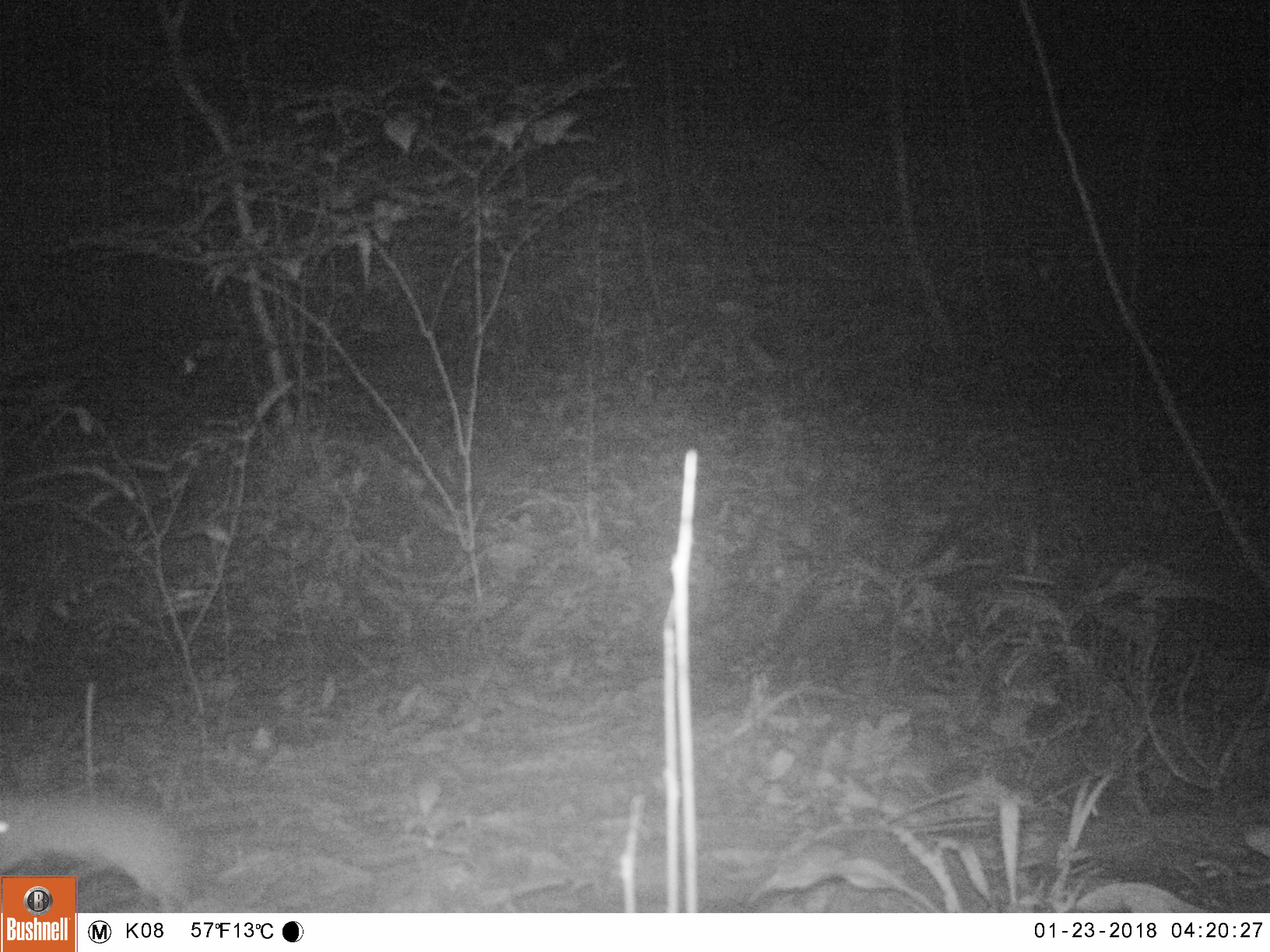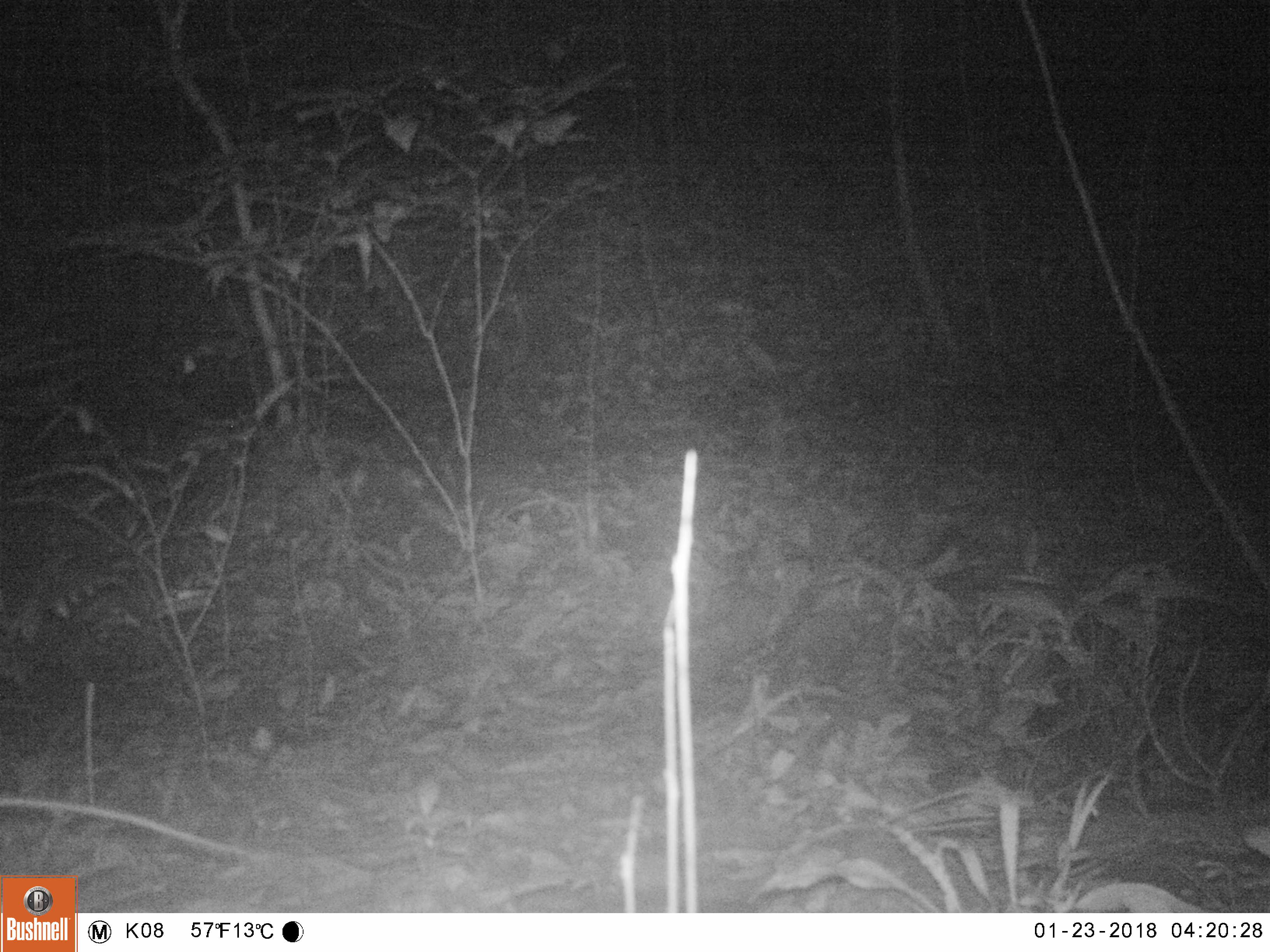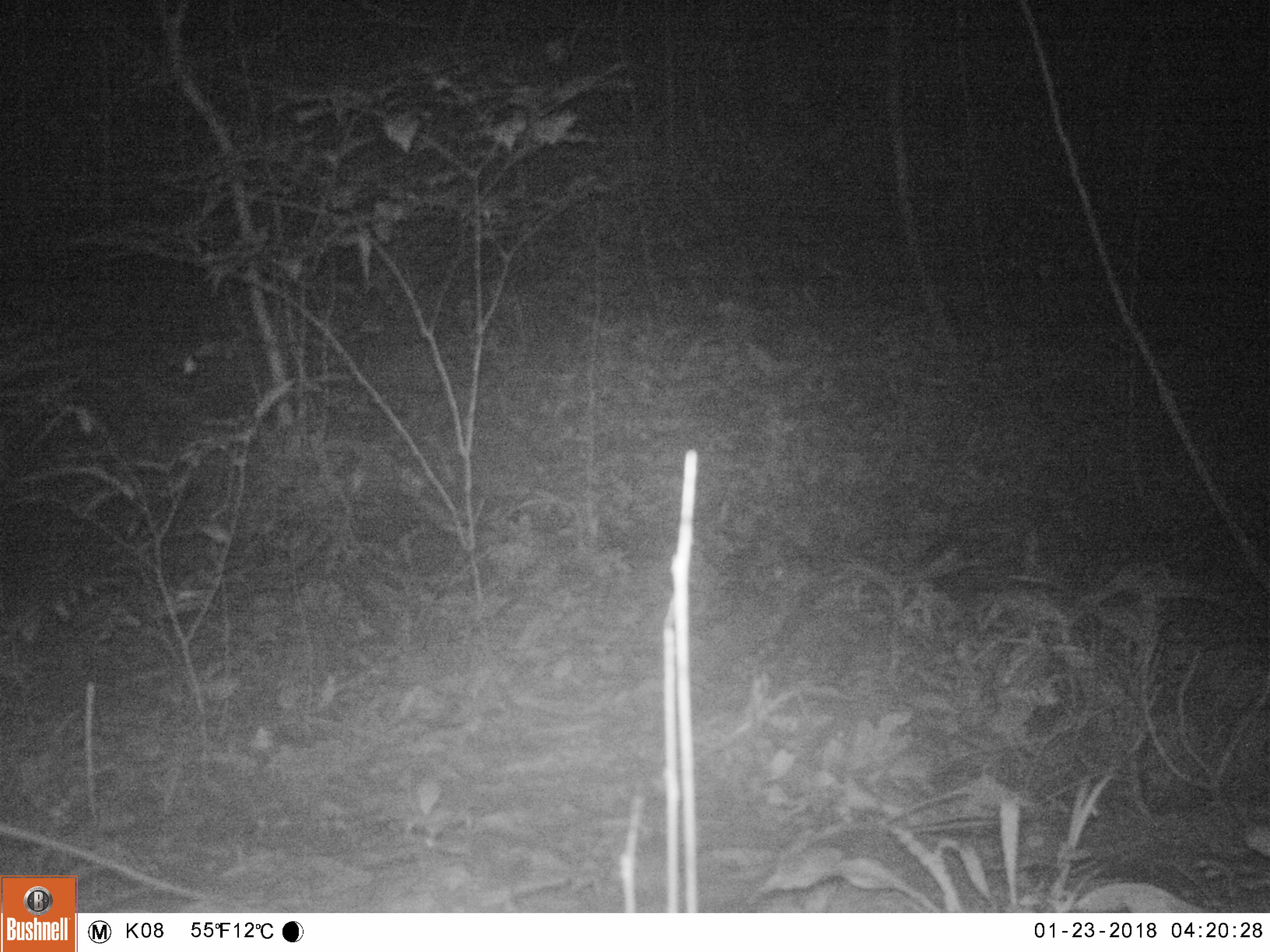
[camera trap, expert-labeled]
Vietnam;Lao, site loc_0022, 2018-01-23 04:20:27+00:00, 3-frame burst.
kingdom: Animalia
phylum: Chordata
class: Mammalia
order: Rodentia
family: Muridae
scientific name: Muridae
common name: old-world mice and rats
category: unidentified murid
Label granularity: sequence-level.